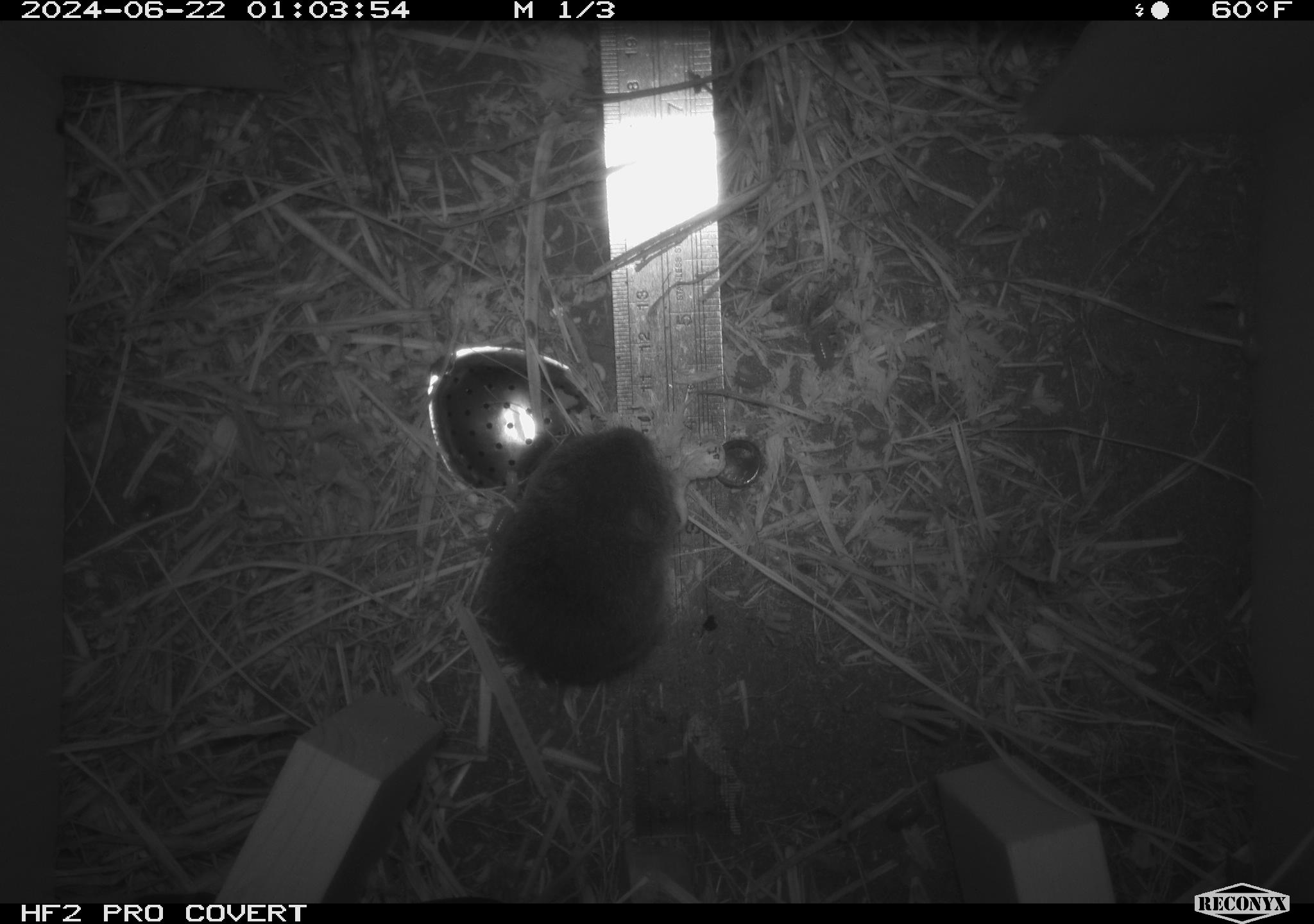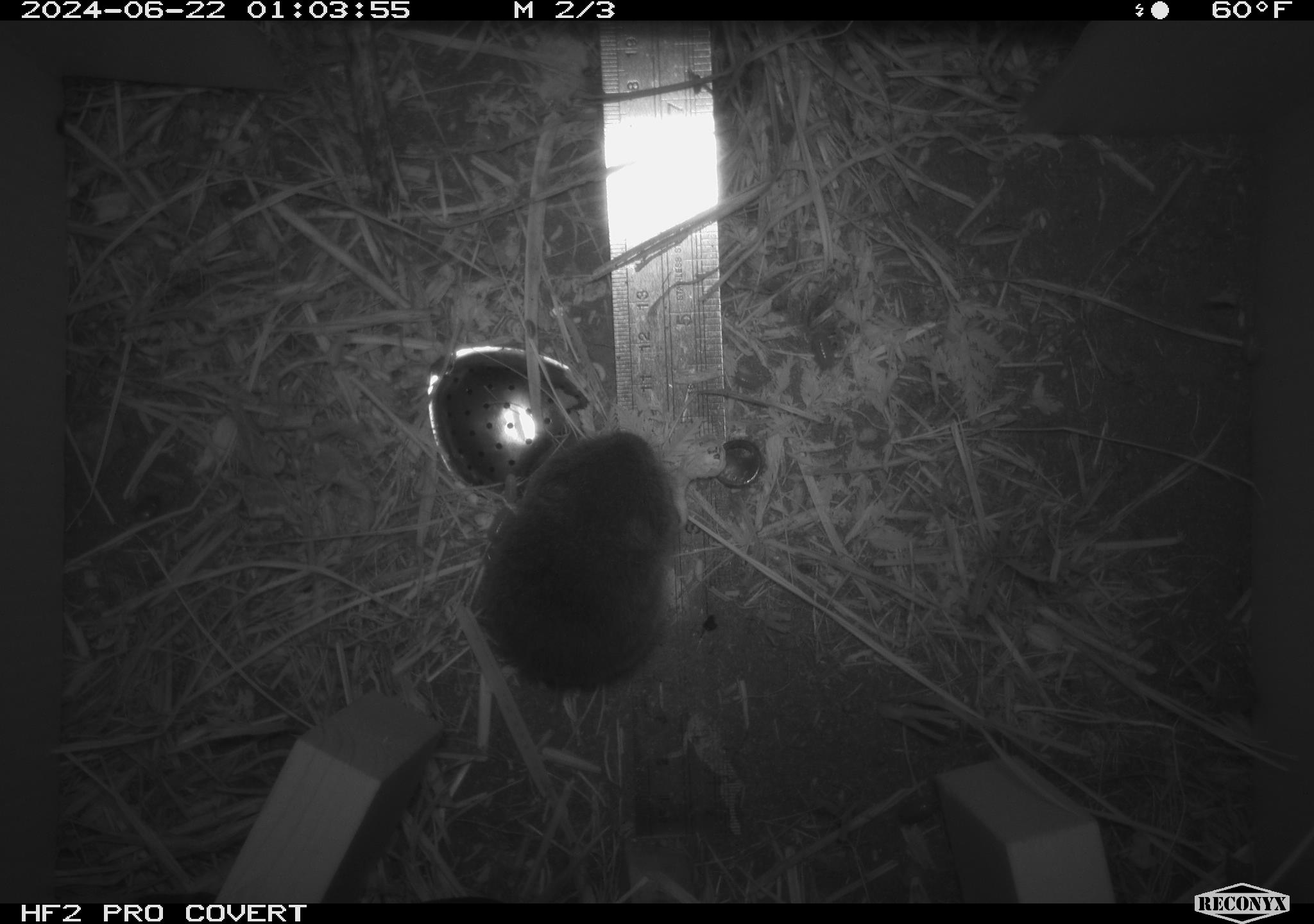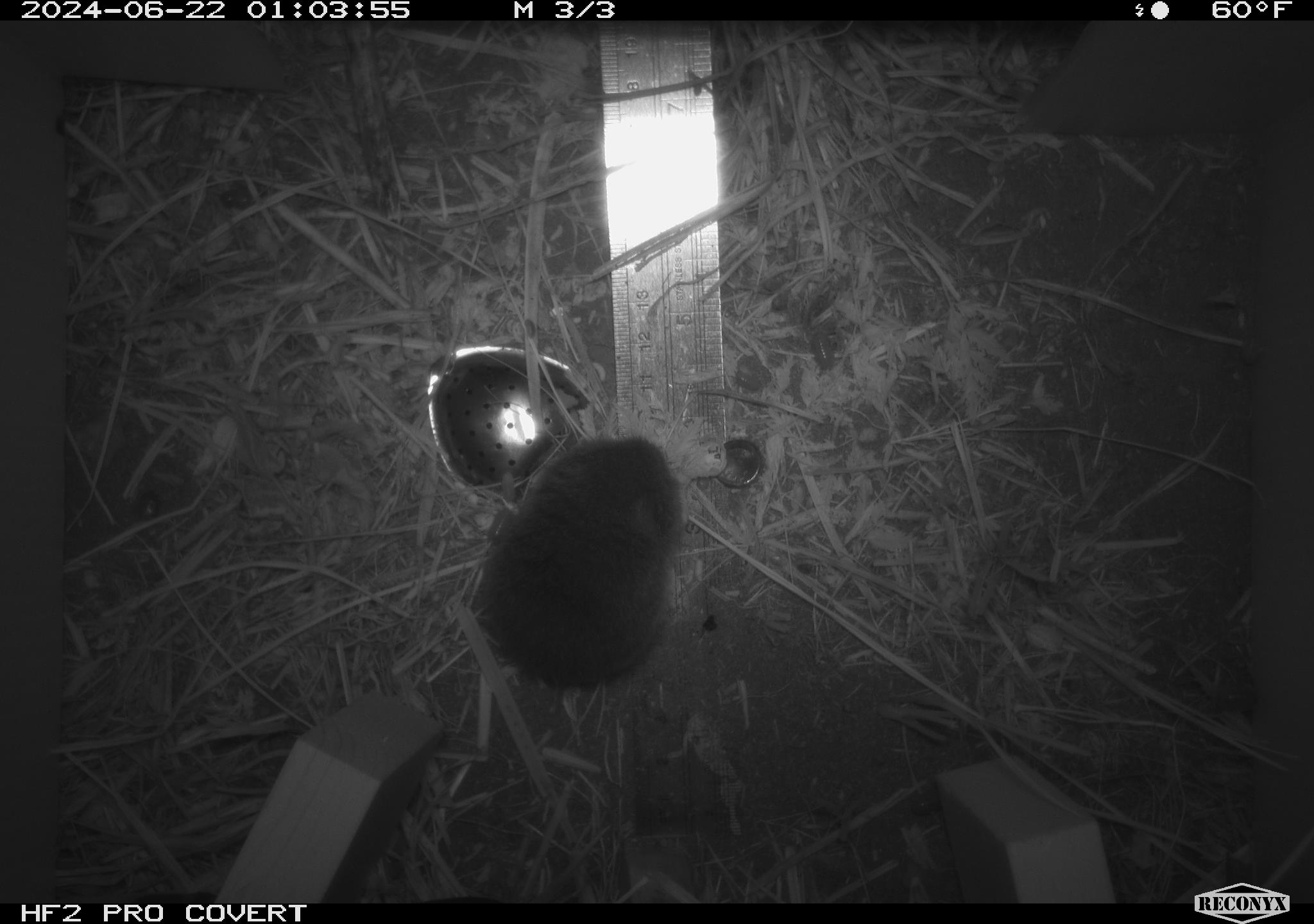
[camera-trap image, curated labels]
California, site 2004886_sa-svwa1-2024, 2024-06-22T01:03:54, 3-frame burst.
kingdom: Animalia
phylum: Chordata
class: Mammalia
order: Rodentia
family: Cricetidae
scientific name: Arvicolinae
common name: voles, lemmings, and muskrats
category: arvicolinae subfamily